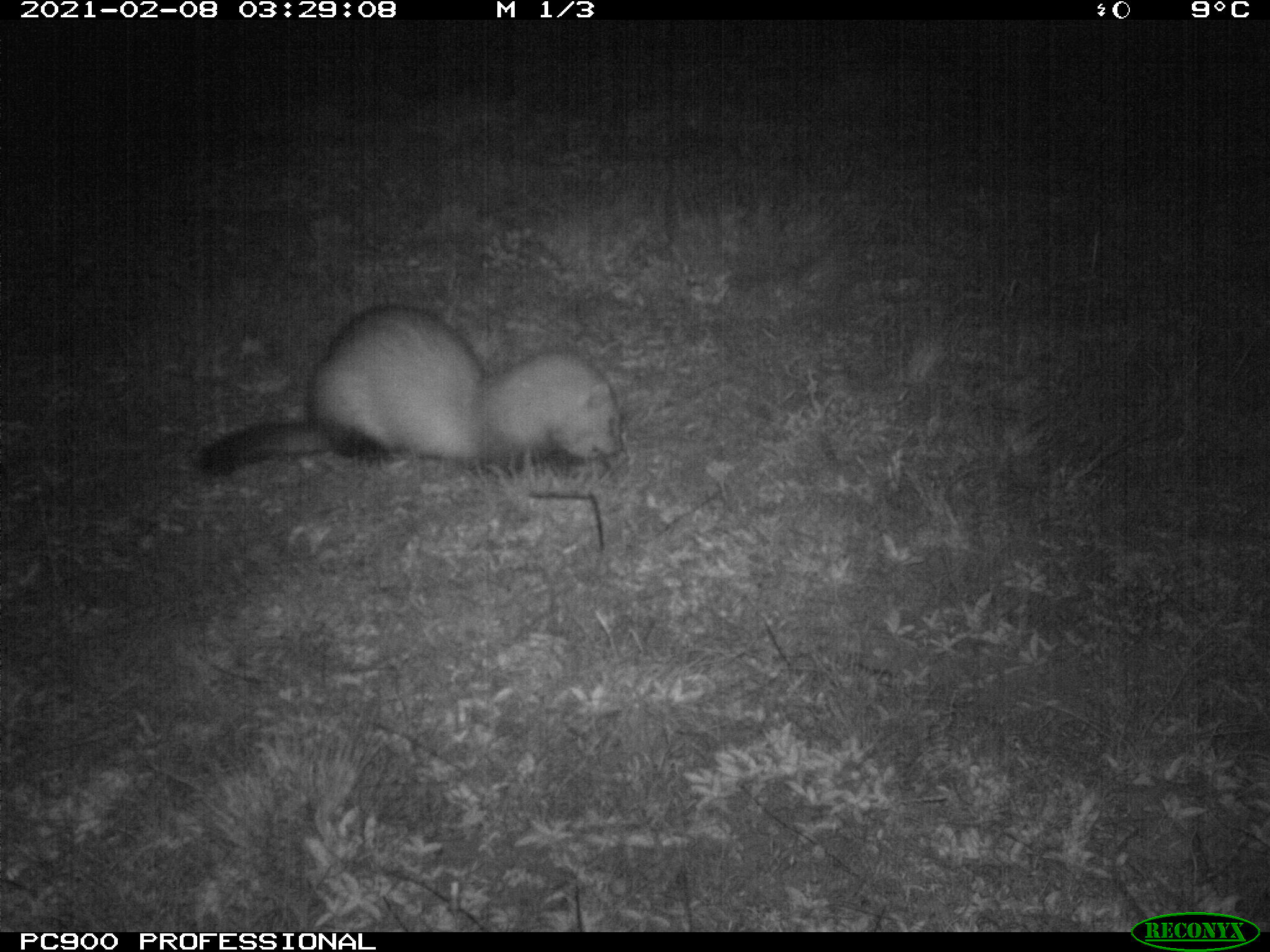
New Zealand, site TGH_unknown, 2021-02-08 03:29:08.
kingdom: Animalia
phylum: Chordata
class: Mammalia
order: Carnivora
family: Mustelidae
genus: Mustela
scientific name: Mustela furo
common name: ferret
Ferret (Mustela furo).